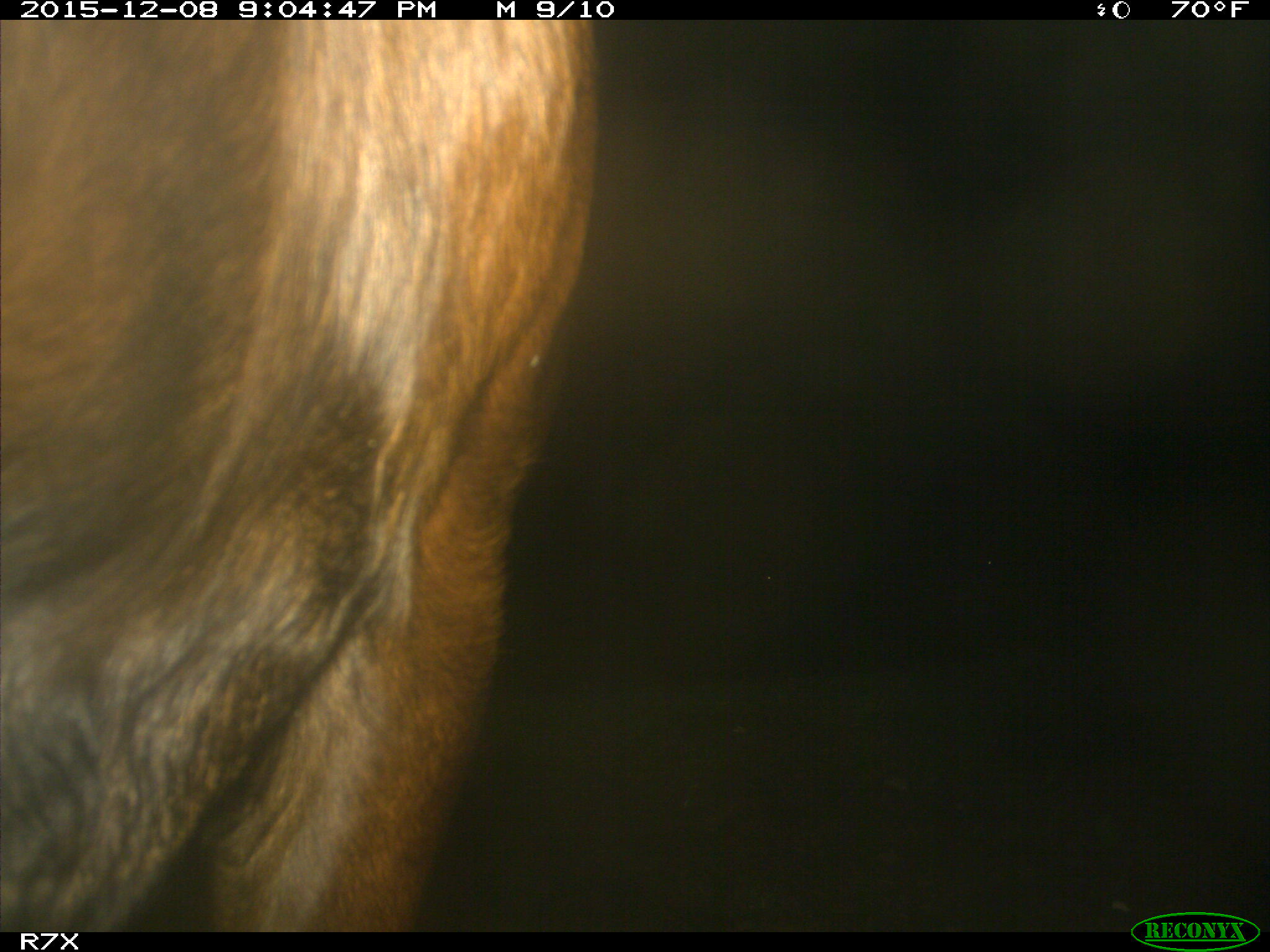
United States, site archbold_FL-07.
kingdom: Animalia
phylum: Chordata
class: Mammalia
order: Artiodactyla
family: Bovidae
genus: Bos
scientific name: Bos taurus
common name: domestic cow